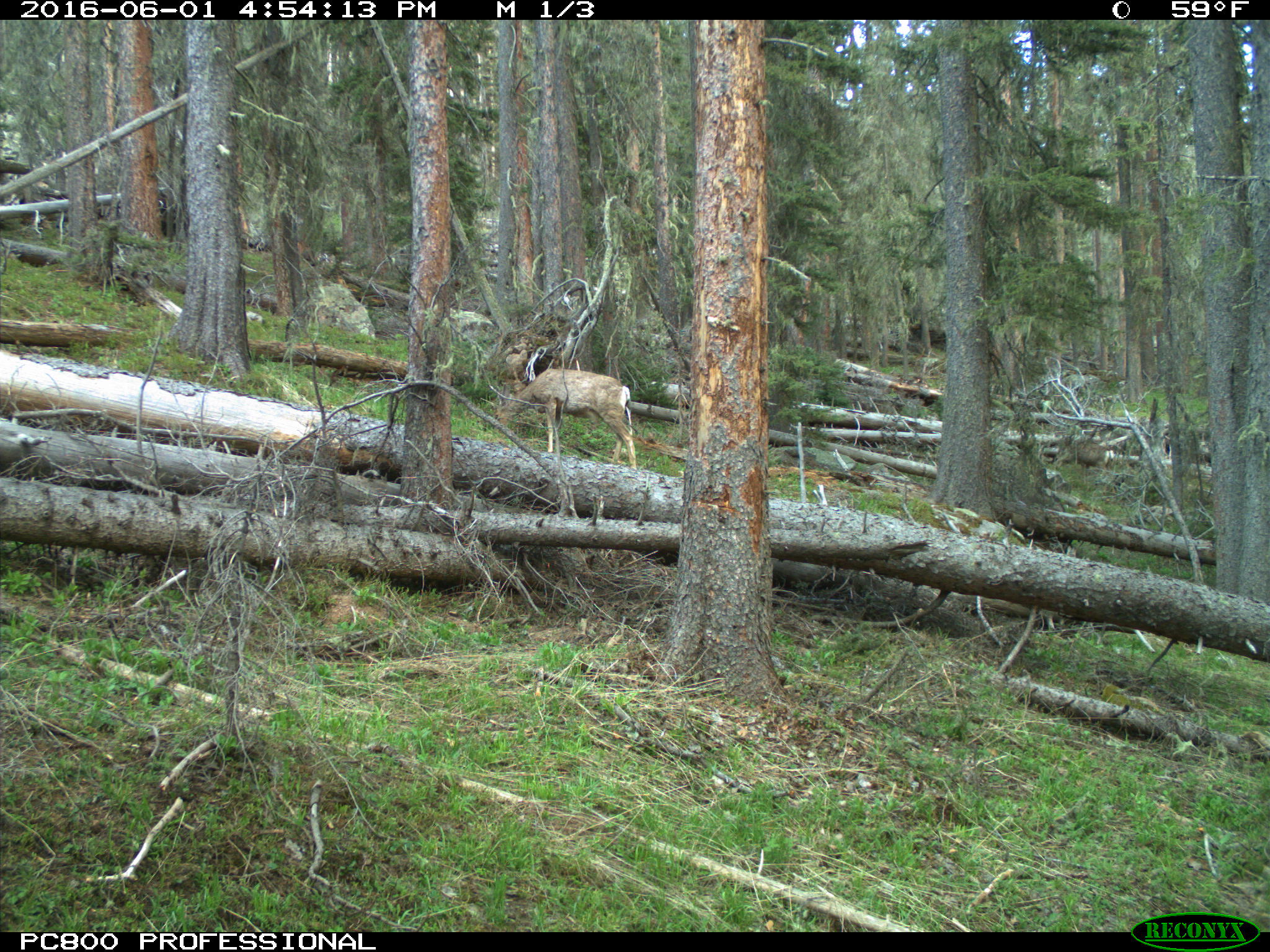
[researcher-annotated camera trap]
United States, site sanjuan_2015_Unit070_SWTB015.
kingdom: Animalia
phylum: Chordata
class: Mammalia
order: Artiodactyla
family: Cervidae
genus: Odocoileus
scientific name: Odocoileus hemionus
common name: mule deer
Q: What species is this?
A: Odocoileus hemionus (mule deer).